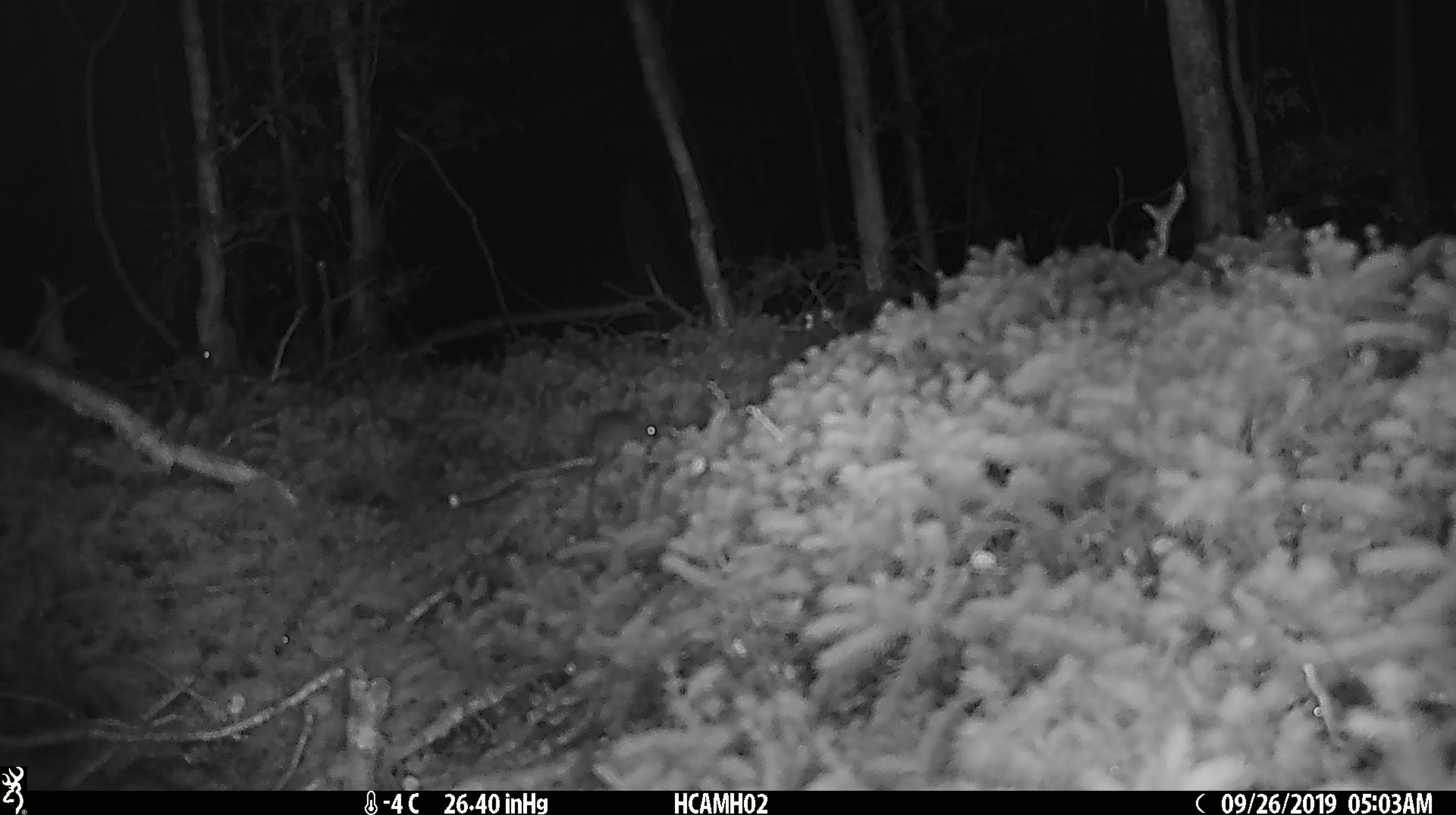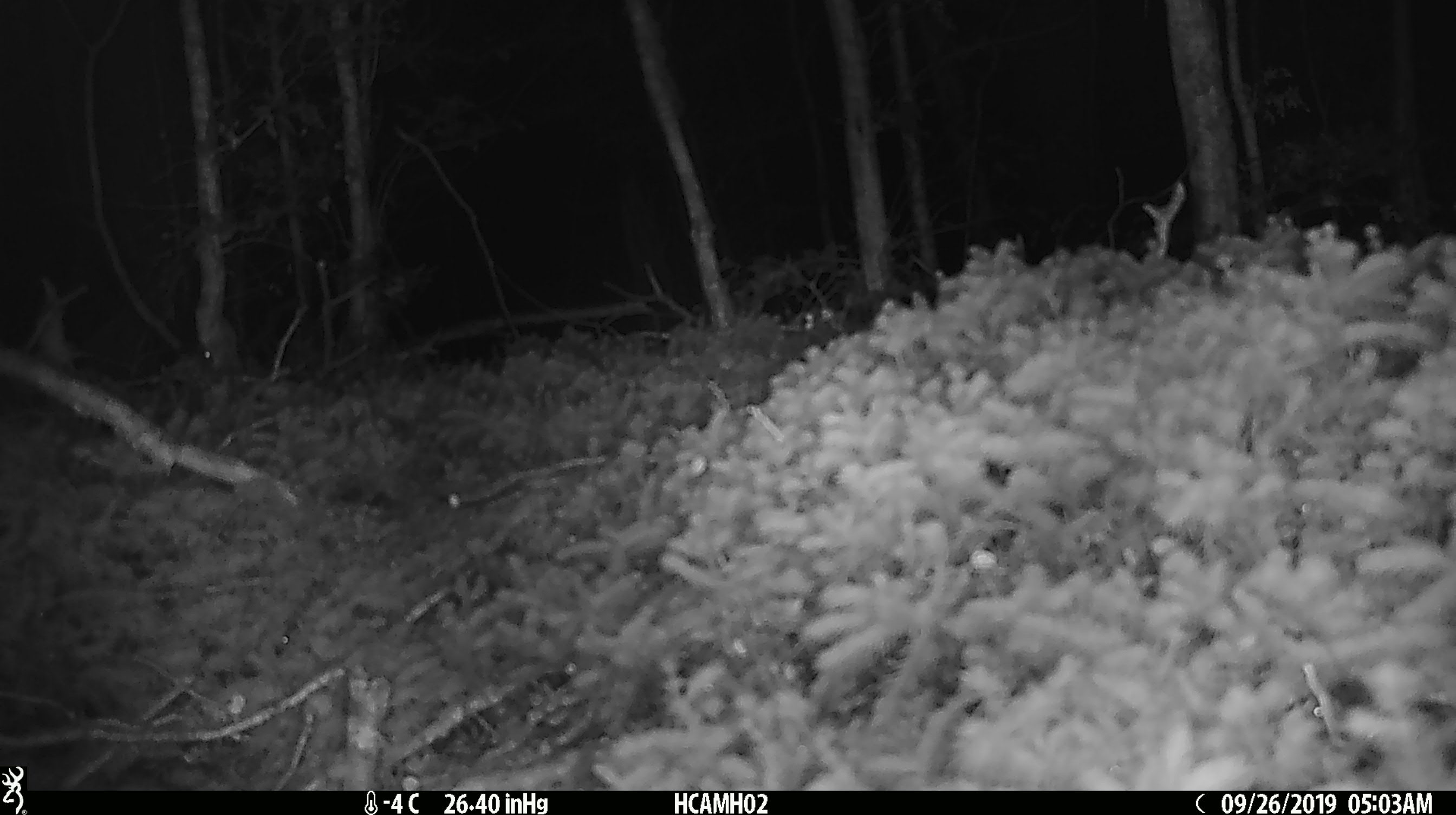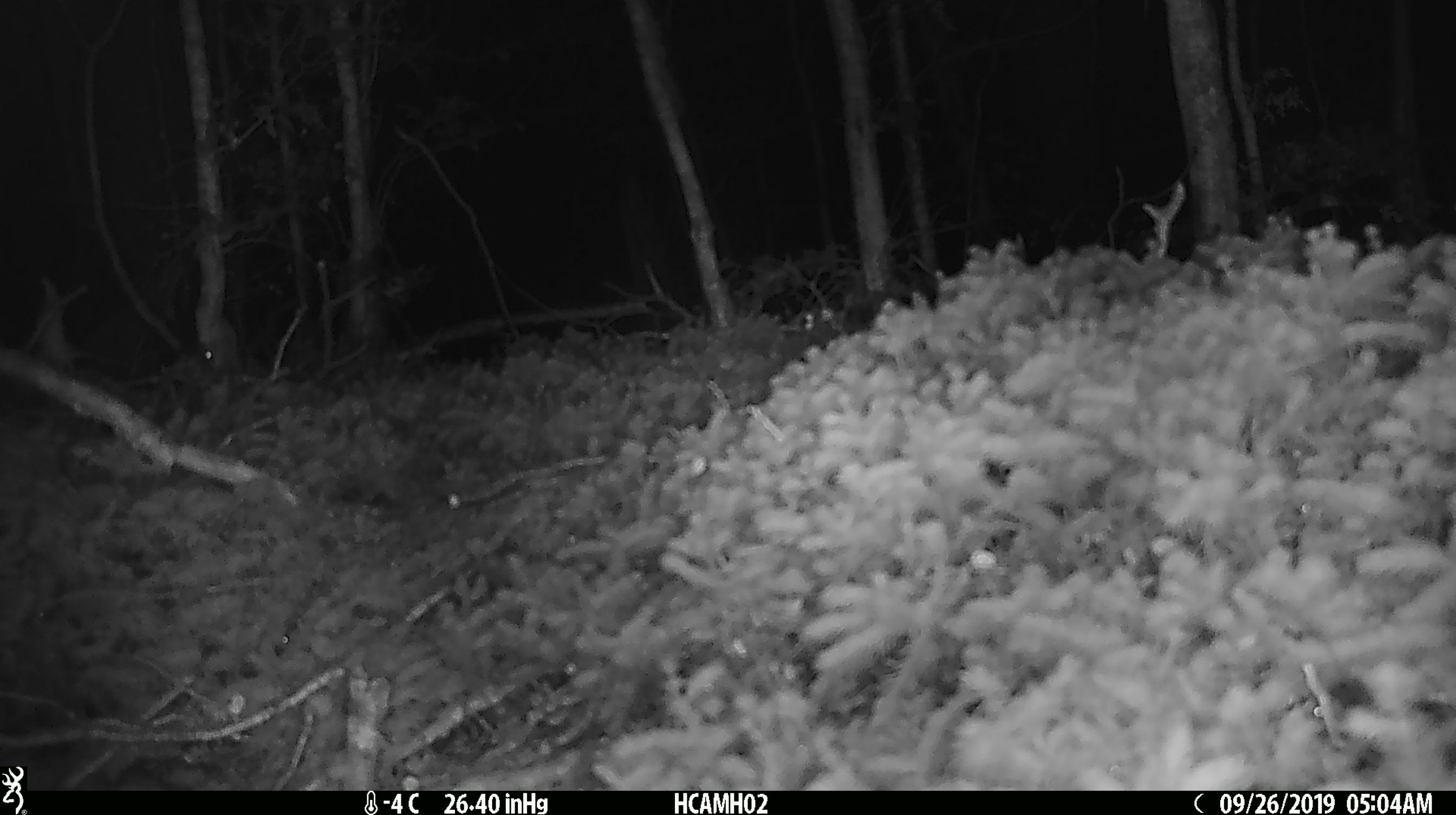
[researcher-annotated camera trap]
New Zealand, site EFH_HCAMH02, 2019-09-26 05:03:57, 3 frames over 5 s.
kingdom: Animalia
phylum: Chordata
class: Mammalia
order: Rodentia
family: Muridae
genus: Mus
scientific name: Mus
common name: mouse